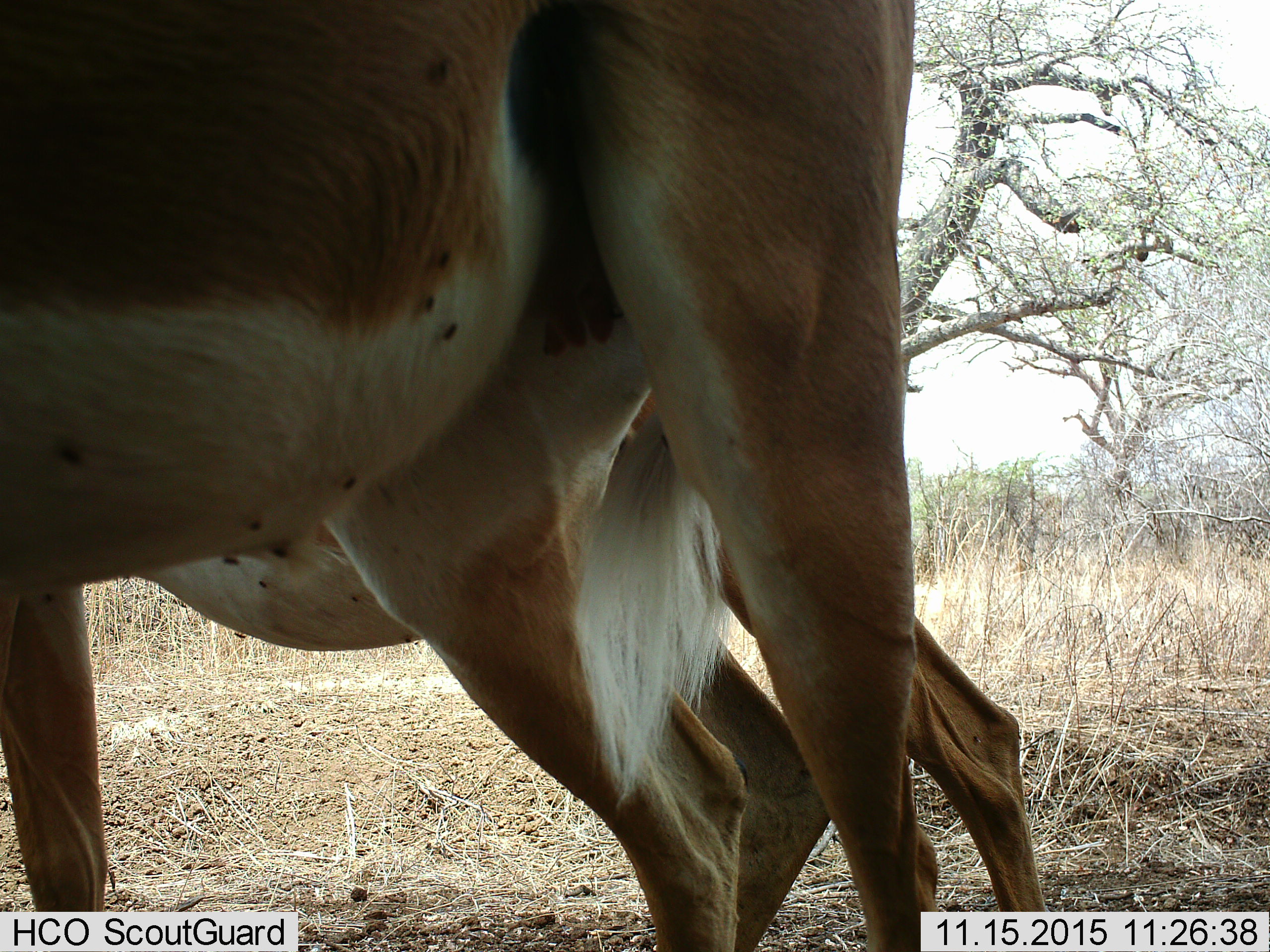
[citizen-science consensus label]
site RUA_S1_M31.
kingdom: Animalia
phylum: Chordata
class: Mammalia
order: Artiodactyla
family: Bovidae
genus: Aepyceros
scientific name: Aepyceros melampus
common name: impala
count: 2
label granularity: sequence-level